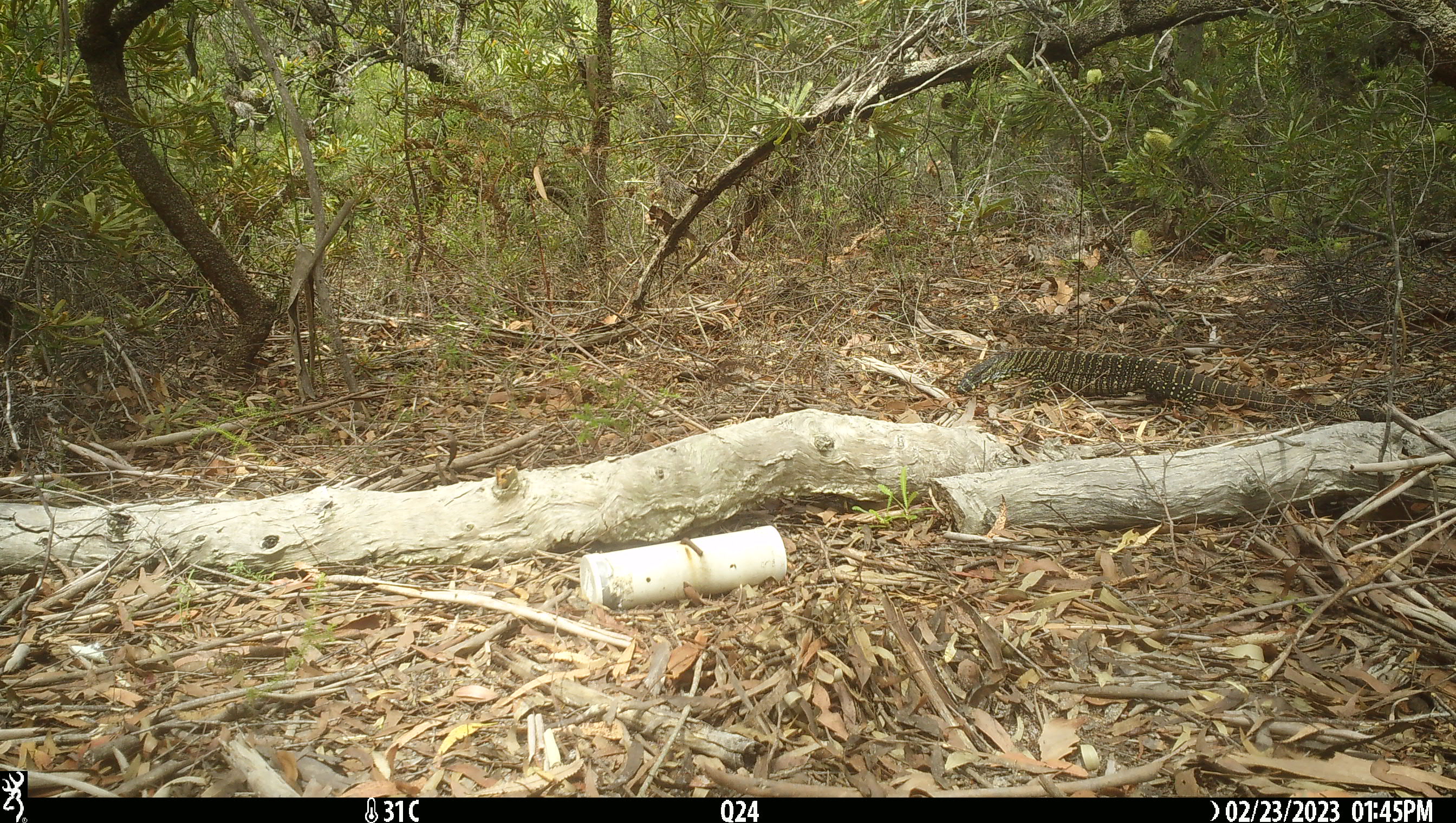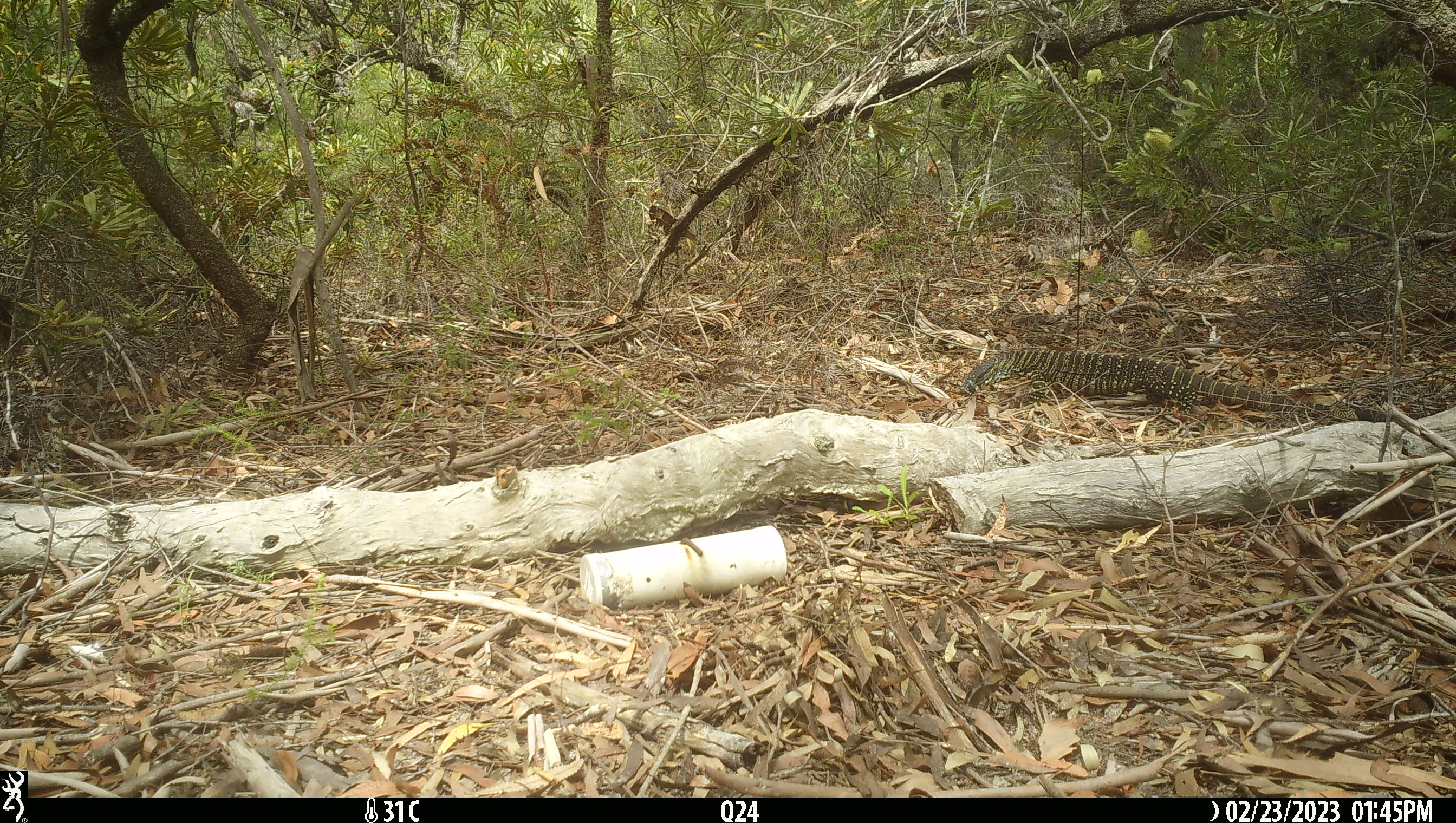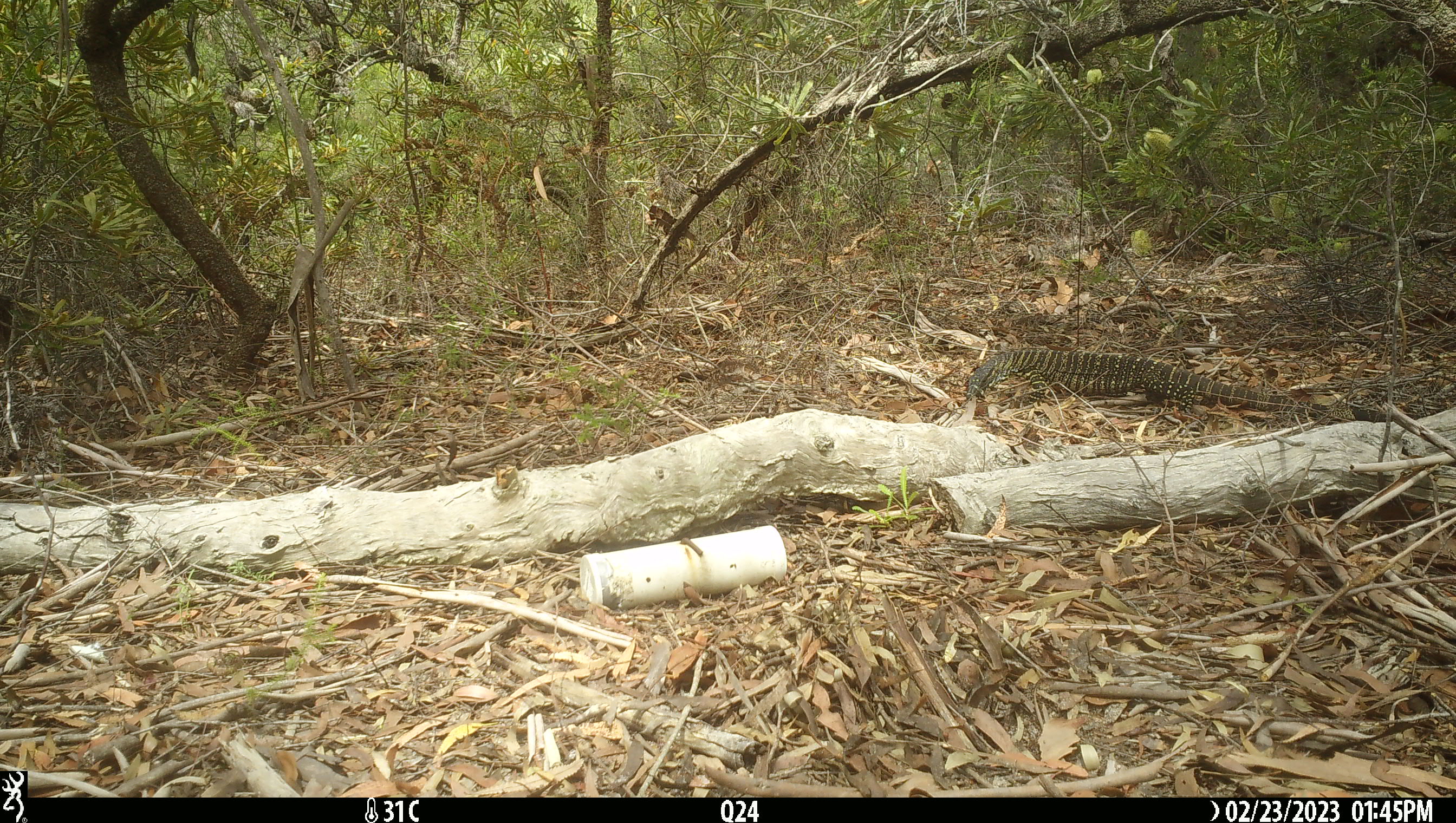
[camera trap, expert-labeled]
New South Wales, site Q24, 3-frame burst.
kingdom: Animalia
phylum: Chordata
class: Reptilia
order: Squamata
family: Varanidae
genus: Varanus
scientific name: Varanus varius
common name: lace monitor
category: goanna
Goanna (lace monitor) (Varanus varius).